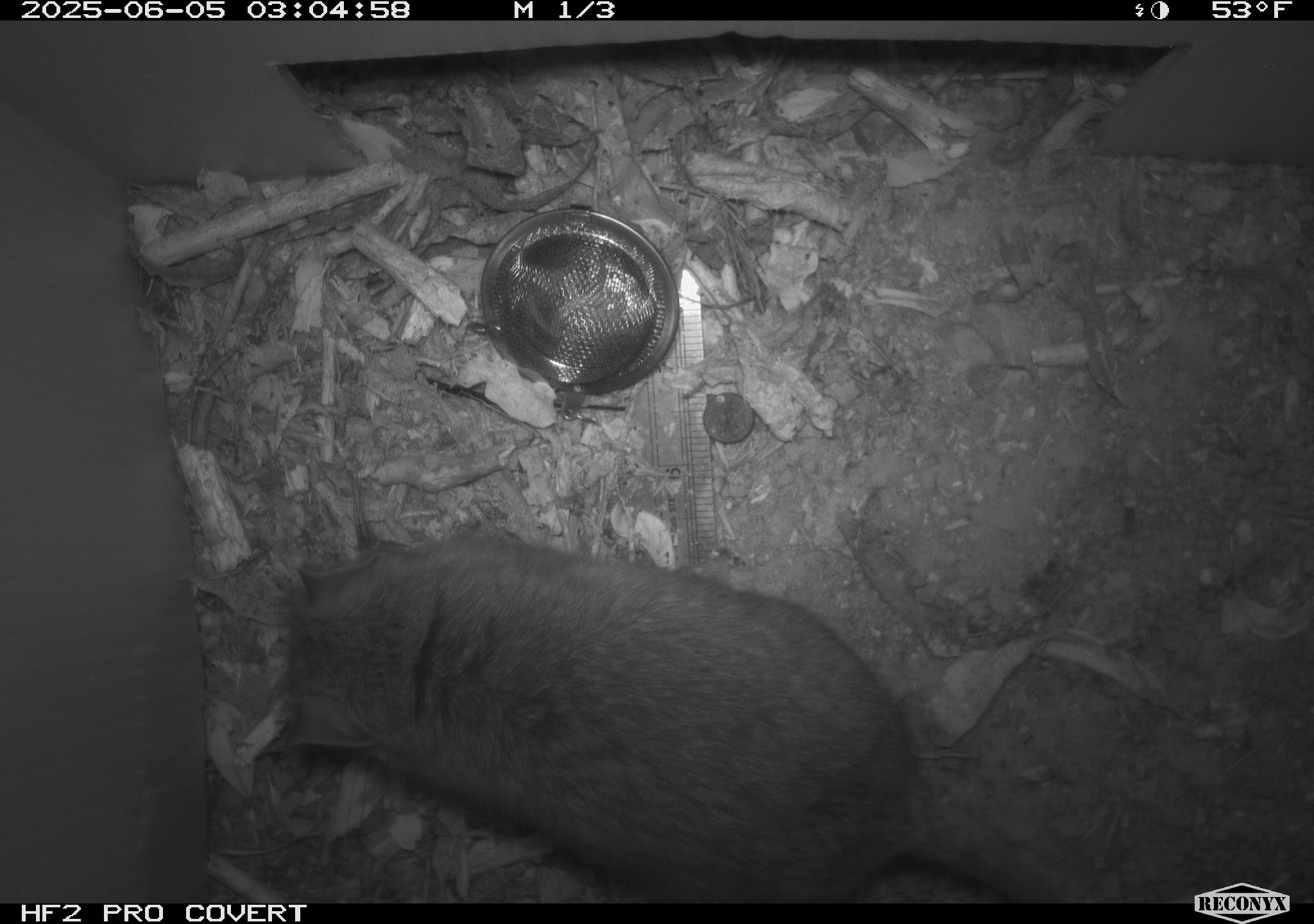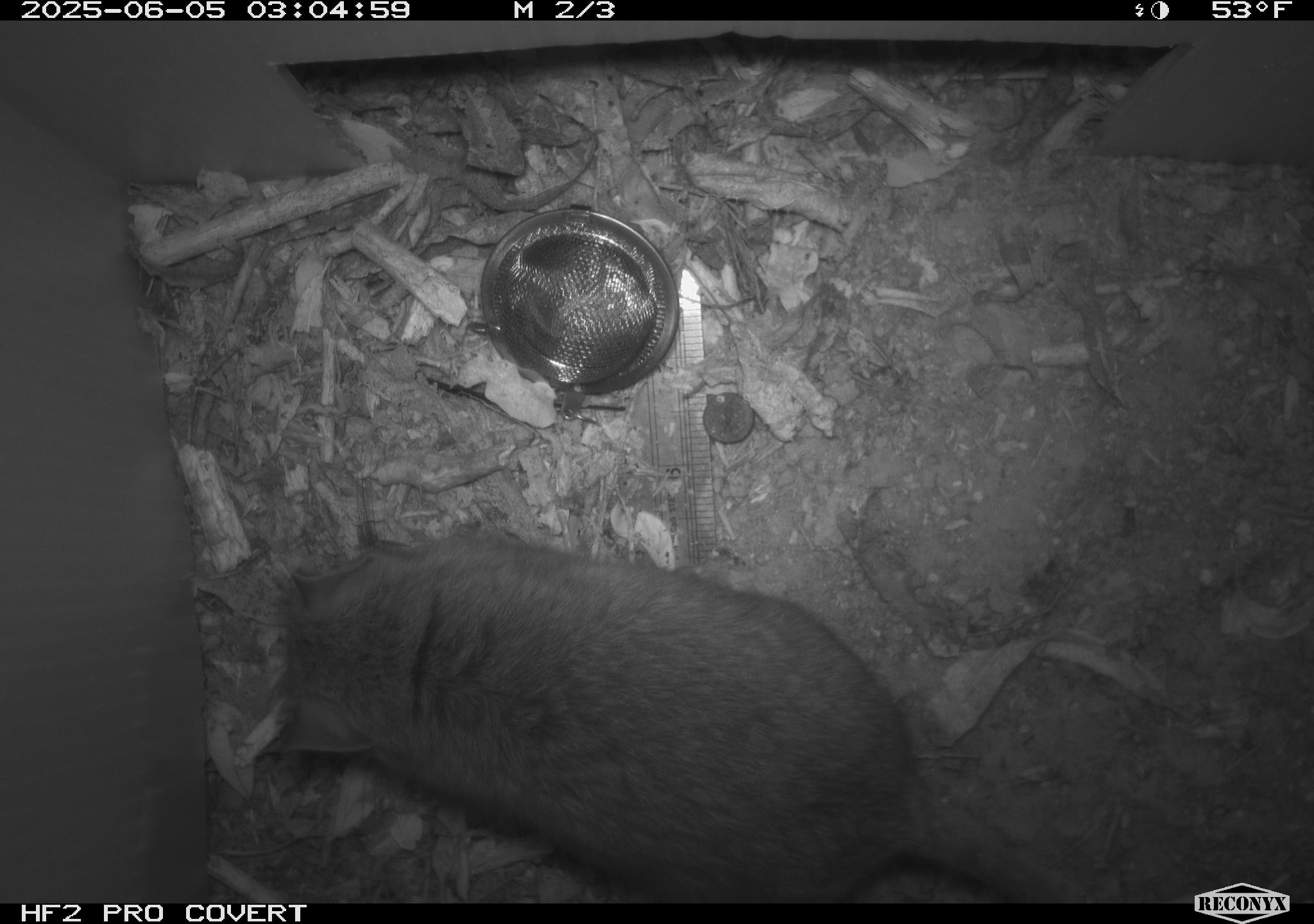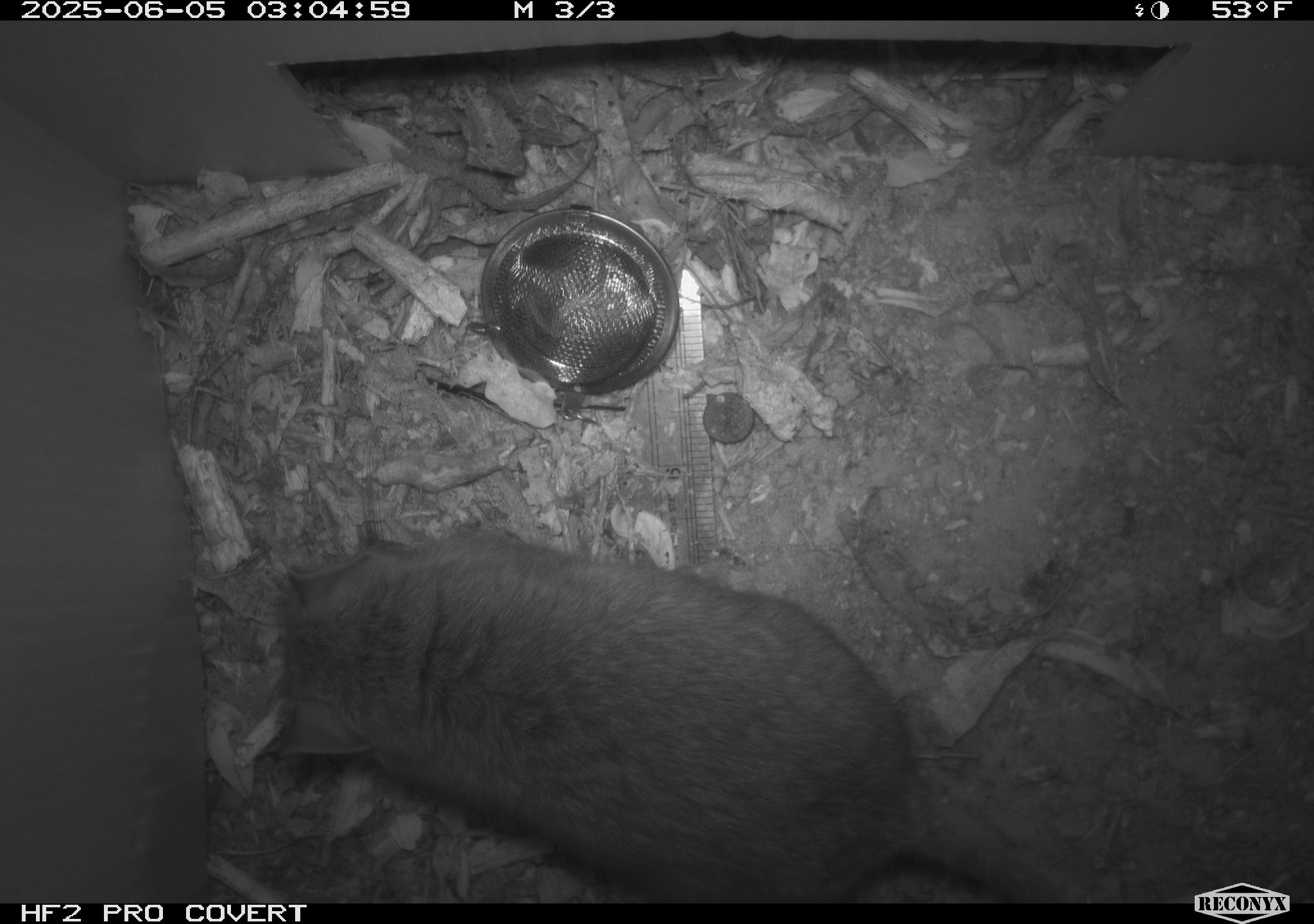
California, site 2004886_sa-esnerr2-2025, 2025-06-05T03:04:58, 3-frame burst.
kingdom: Animalia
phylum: Chordata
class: Mammalia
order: Rodentia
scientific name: Rodentia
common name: rodent